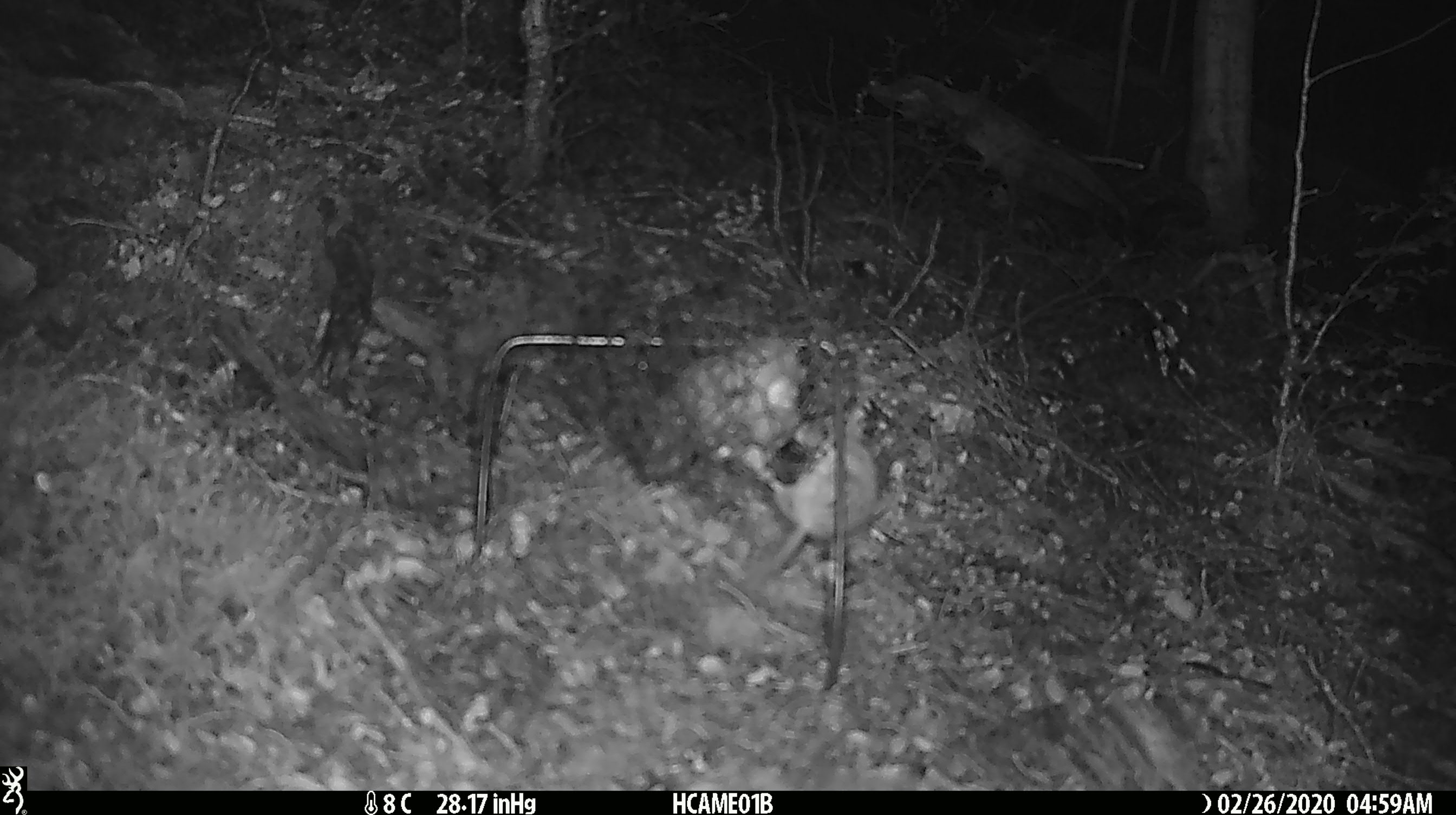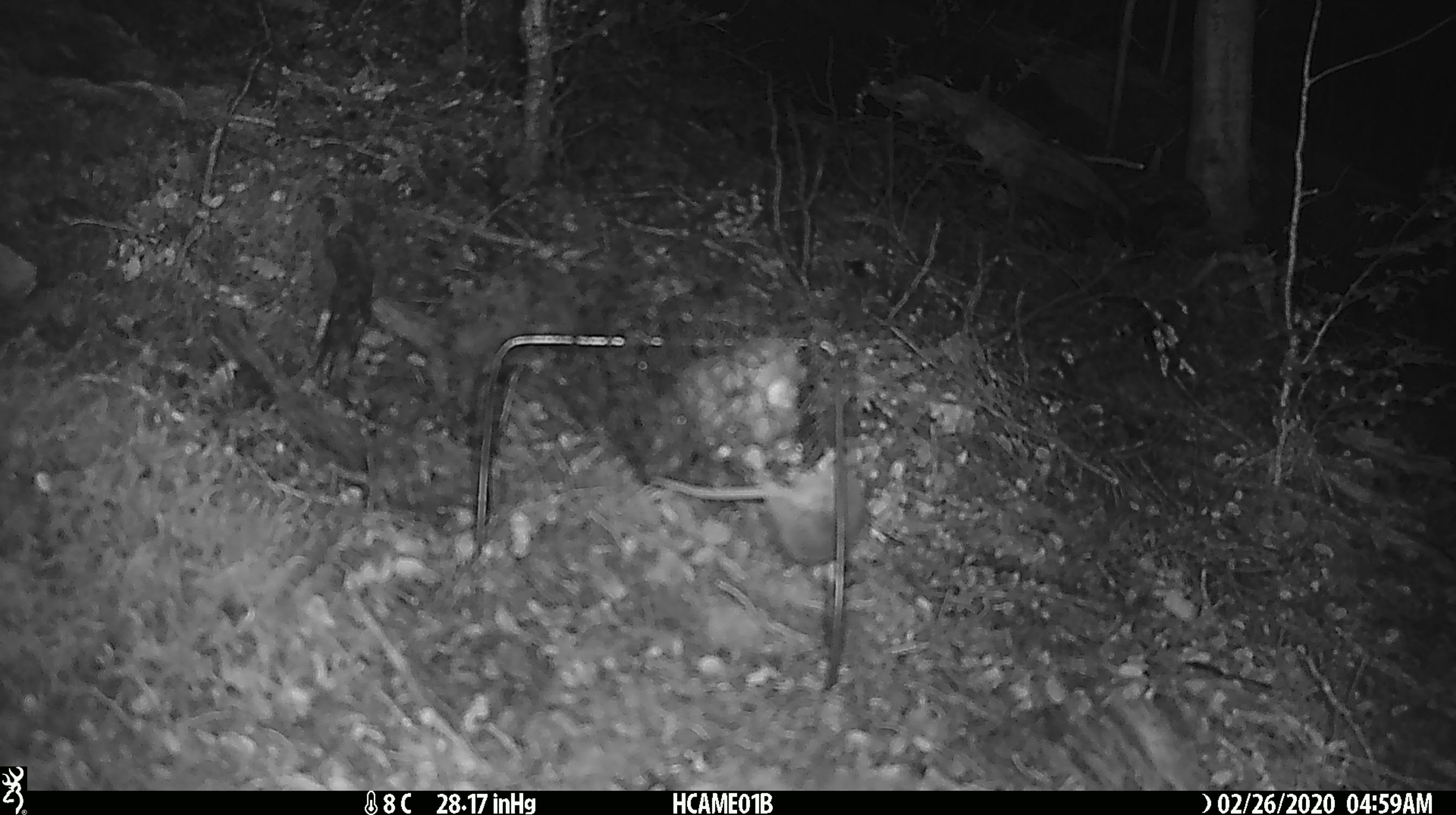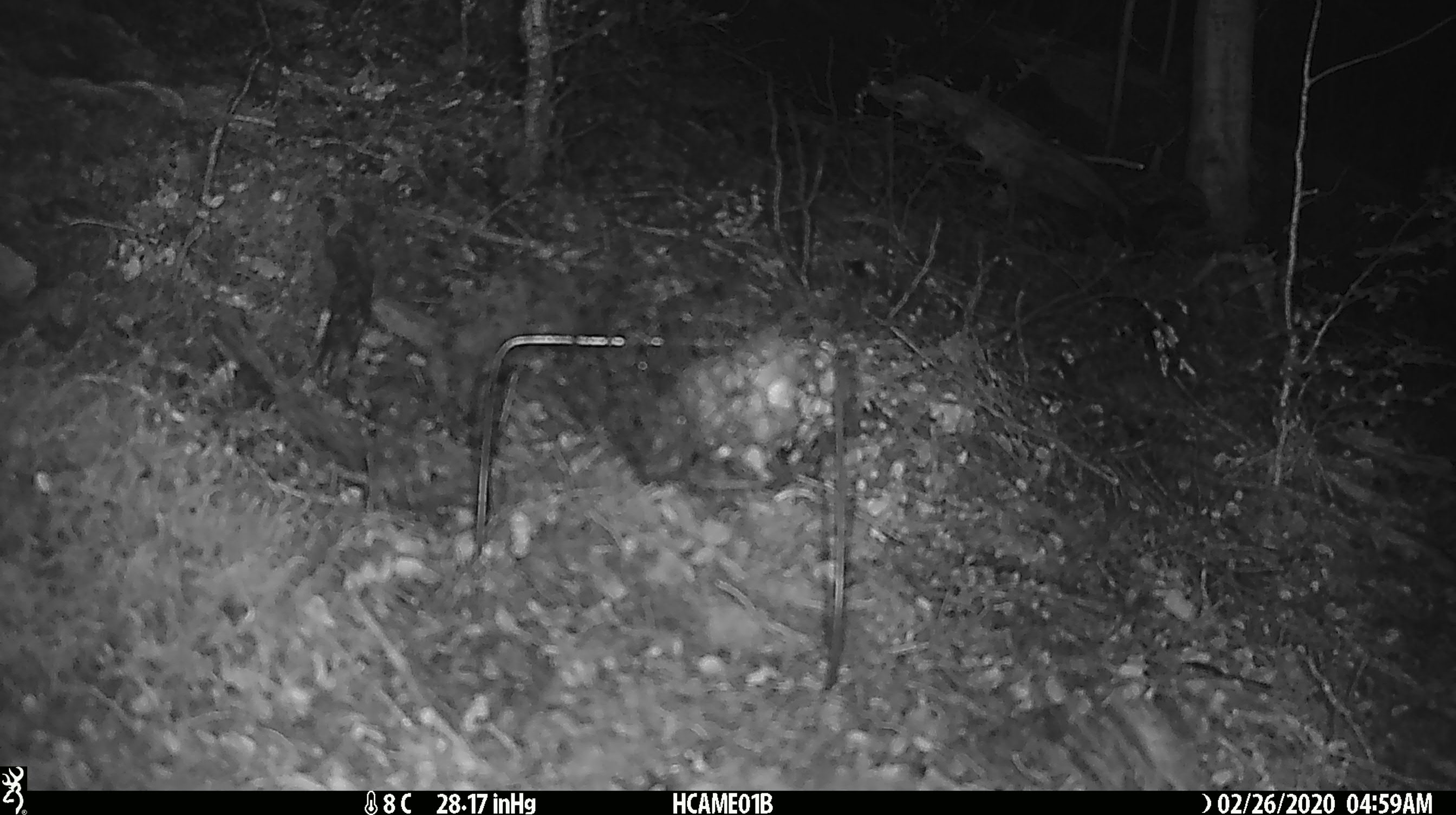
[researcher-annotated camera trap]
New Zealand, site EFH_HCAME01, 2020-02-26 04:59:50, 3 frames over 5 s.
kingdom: Animalia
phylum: Chordata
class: Mammalia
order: Rodentia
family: Muridae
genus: Mus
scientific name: Mus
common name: mouse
Mouse (Mus).